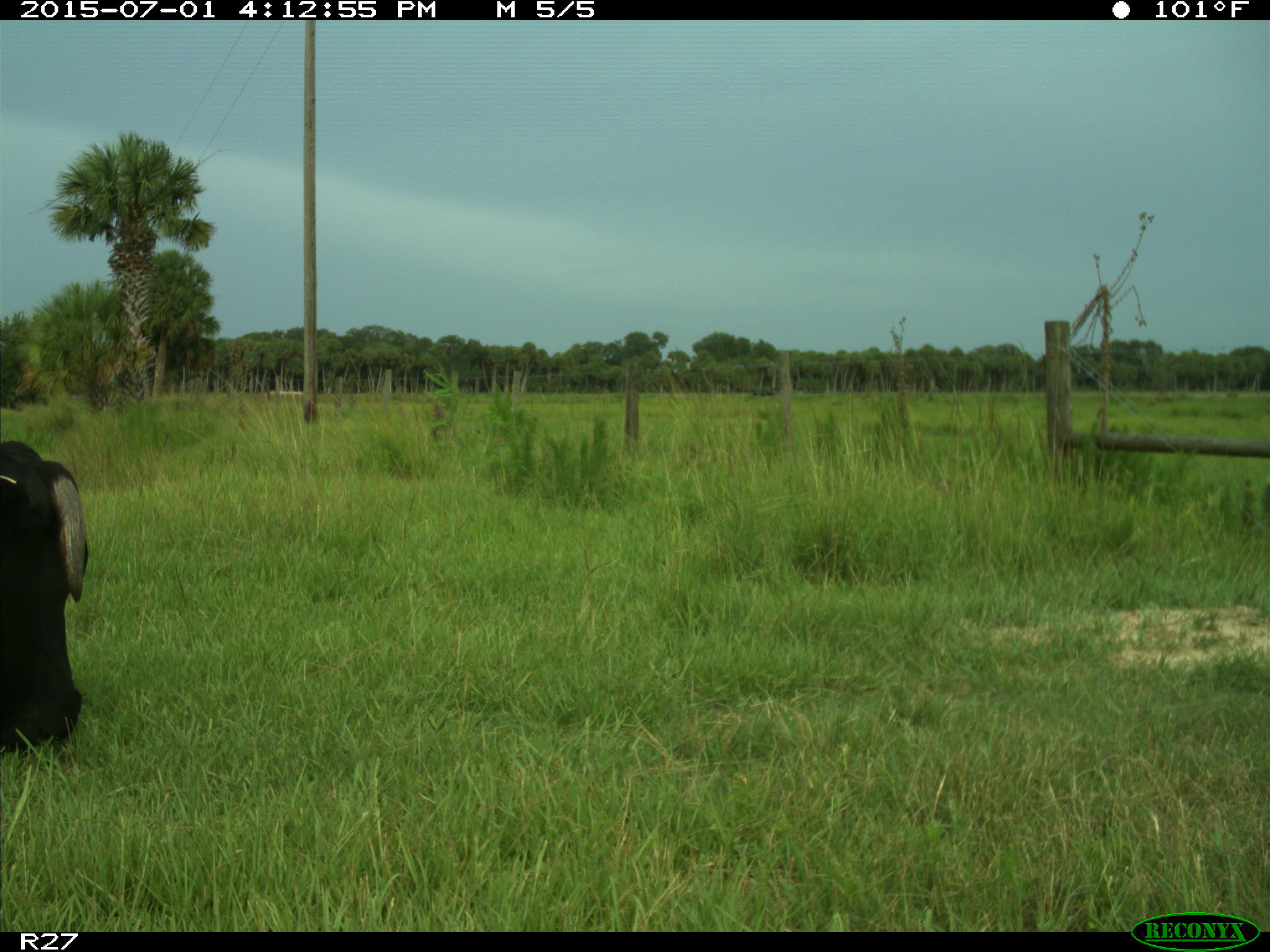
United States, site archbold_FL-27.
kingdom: Animalia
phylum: Chordata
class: Mammalia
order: Artiodactyla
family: Bovidae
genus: Bos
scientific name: Bos taurus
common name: domestic cow